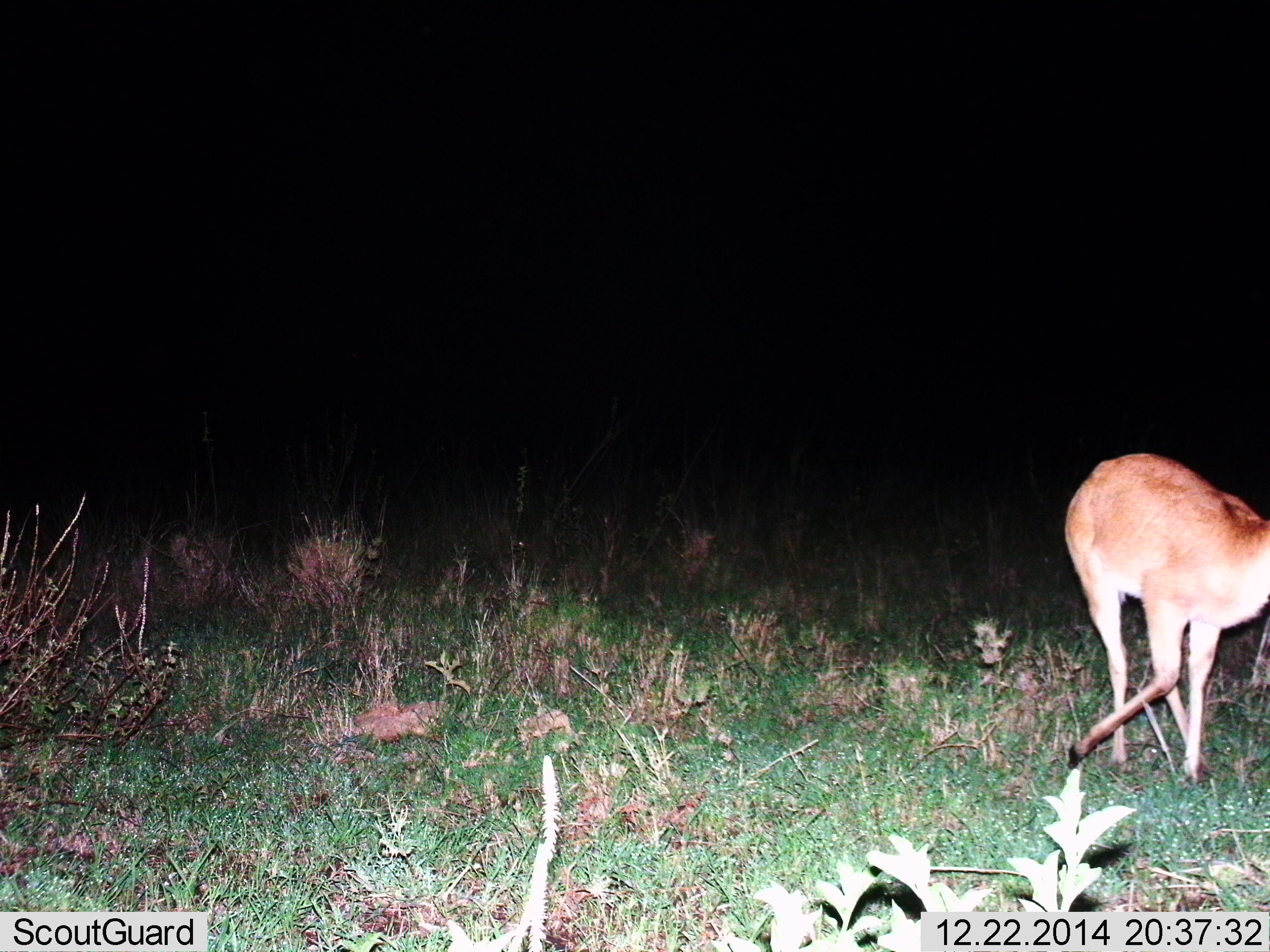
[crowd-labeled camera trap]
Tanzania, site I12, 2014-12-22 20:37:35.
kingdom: Animalia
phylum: Chordata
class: Mammalia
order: Artiodactyla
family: Bovidae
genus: Redunca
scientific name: Redunca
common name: reedbuck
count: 1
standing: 10%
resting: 0%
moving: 90%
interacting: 0%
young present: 0%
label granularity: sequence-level